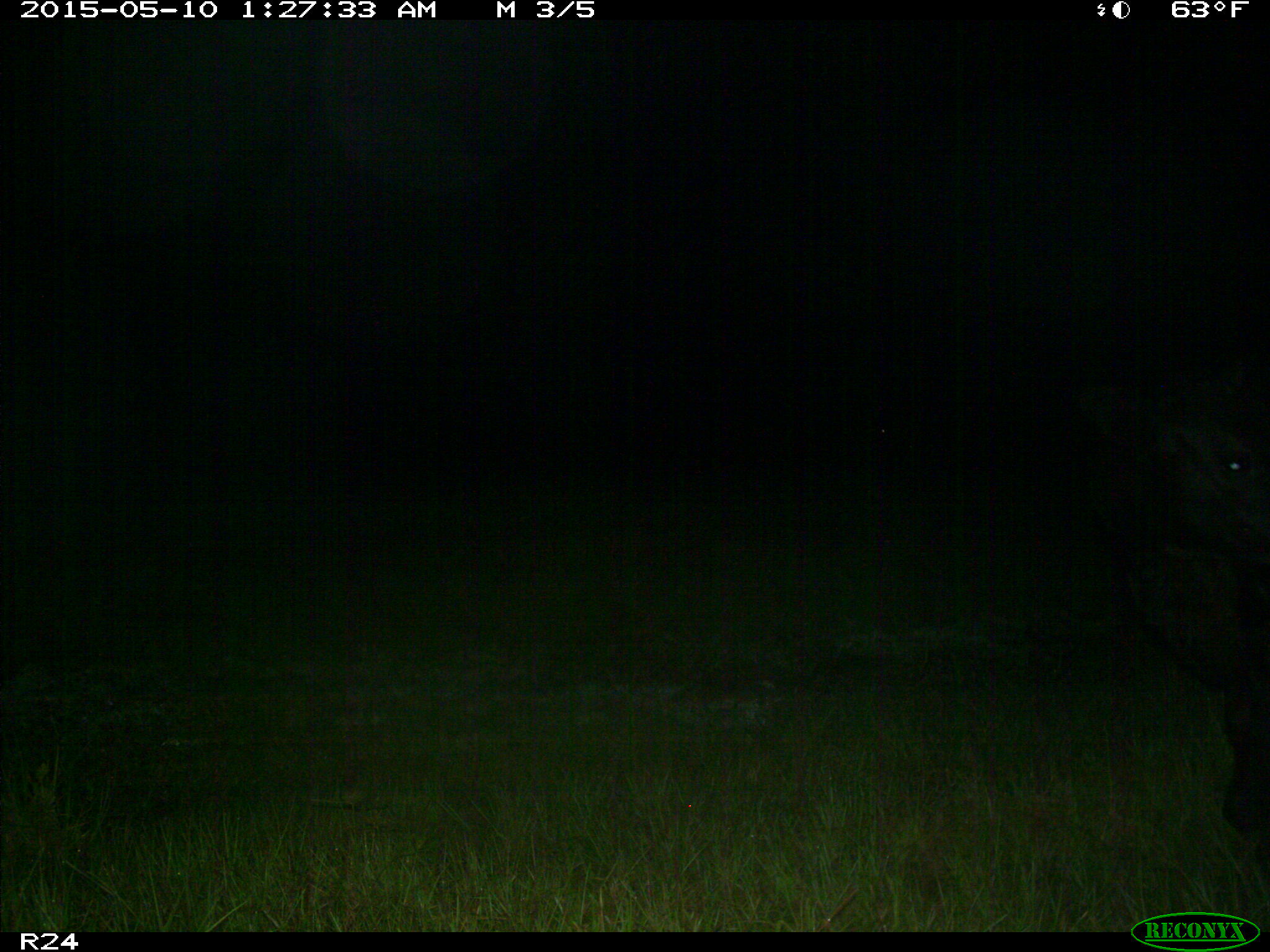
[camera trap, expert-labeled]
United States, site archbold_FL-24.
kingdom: Animalia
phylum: Chordata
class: Mammalia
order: Artiodactyla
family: Bovidae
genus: Bos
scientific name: Bos taurus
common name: domestic cow